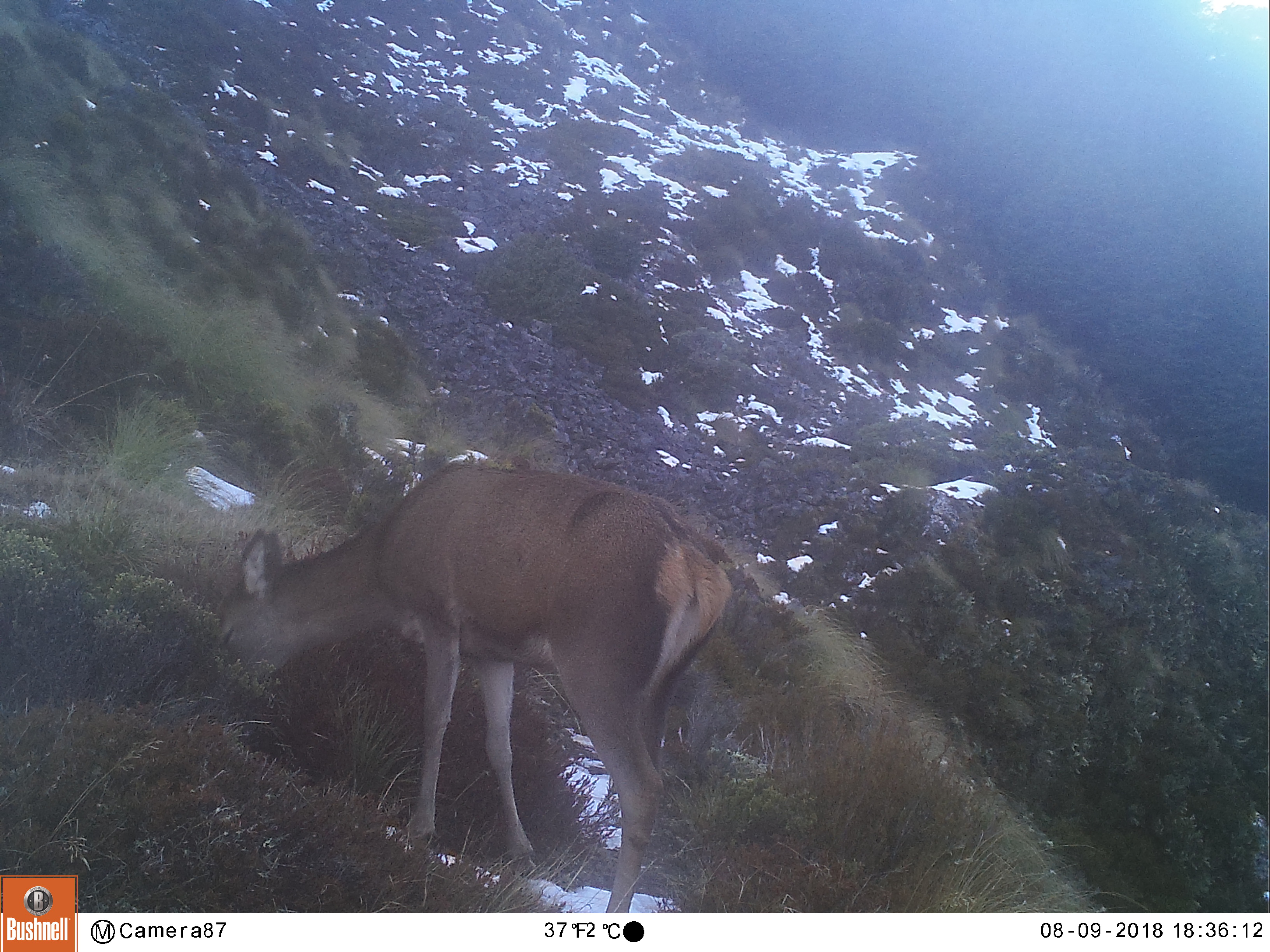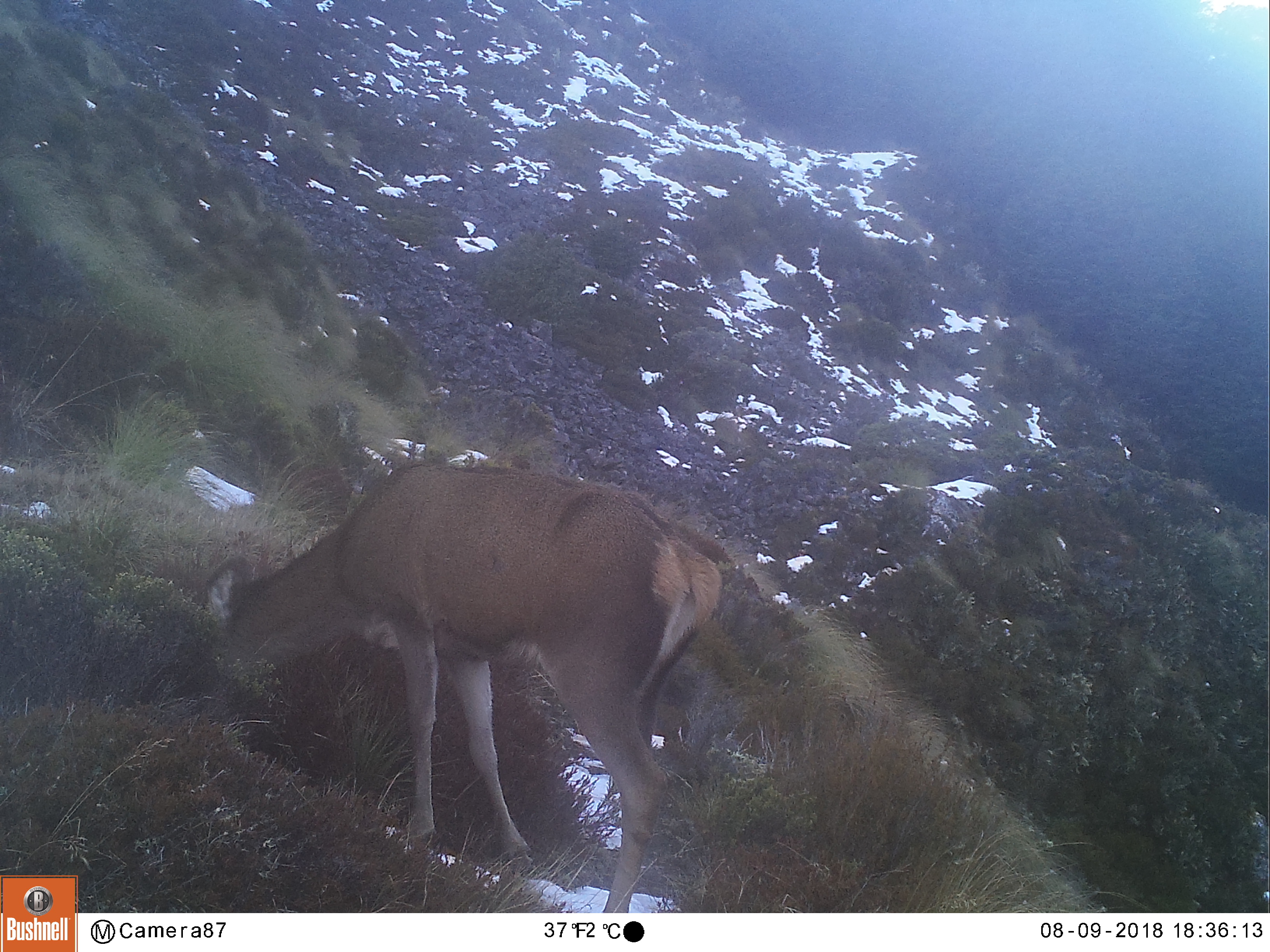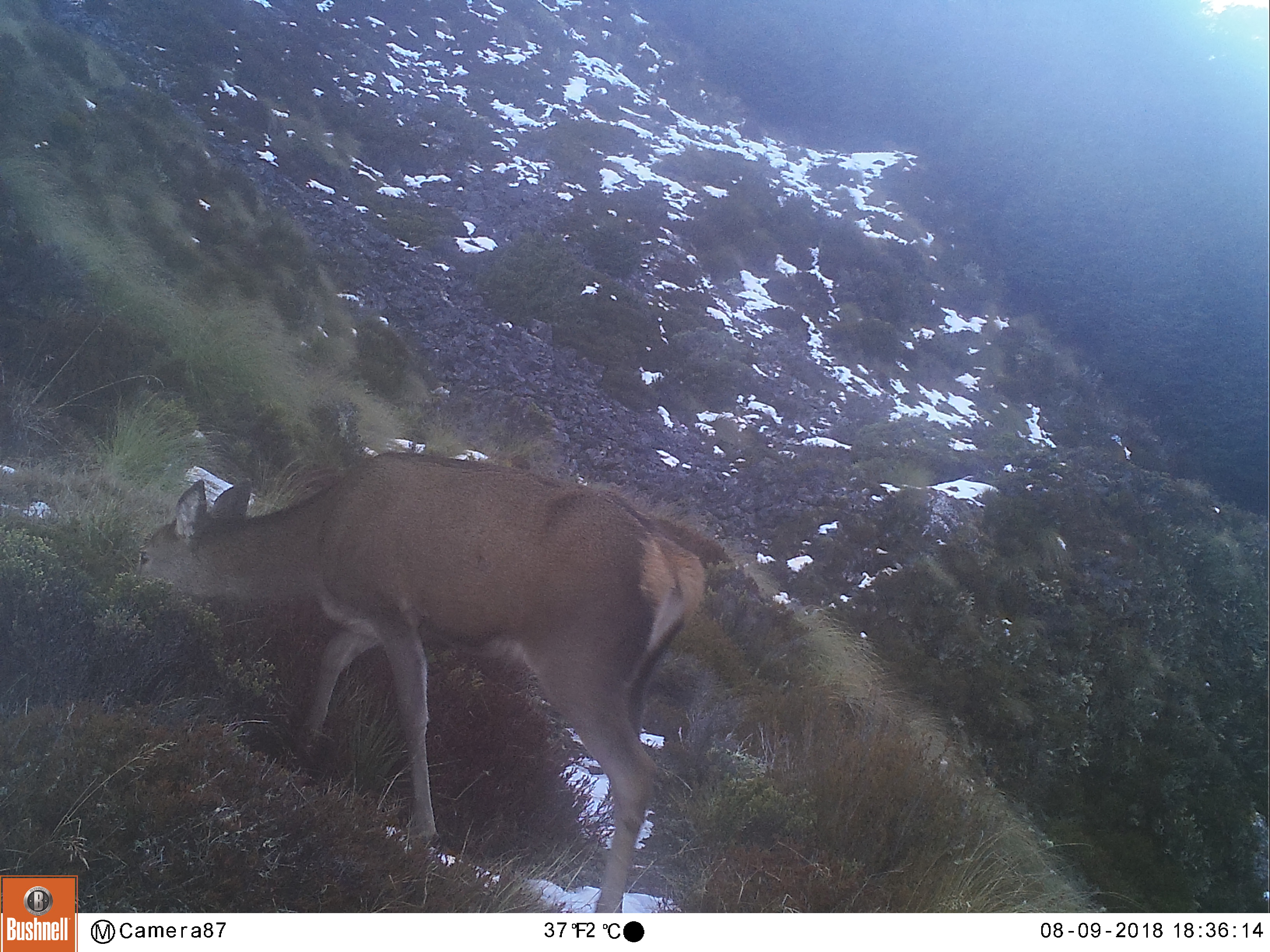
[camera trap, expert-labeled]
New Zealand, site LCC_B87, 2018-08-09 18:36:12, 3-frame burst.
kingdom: Animalia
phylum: Chordata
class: Mammalia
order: Artiodactyla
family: Cervidae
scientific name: Cervidae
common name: deer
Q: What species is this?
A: Deer (Cervidae).